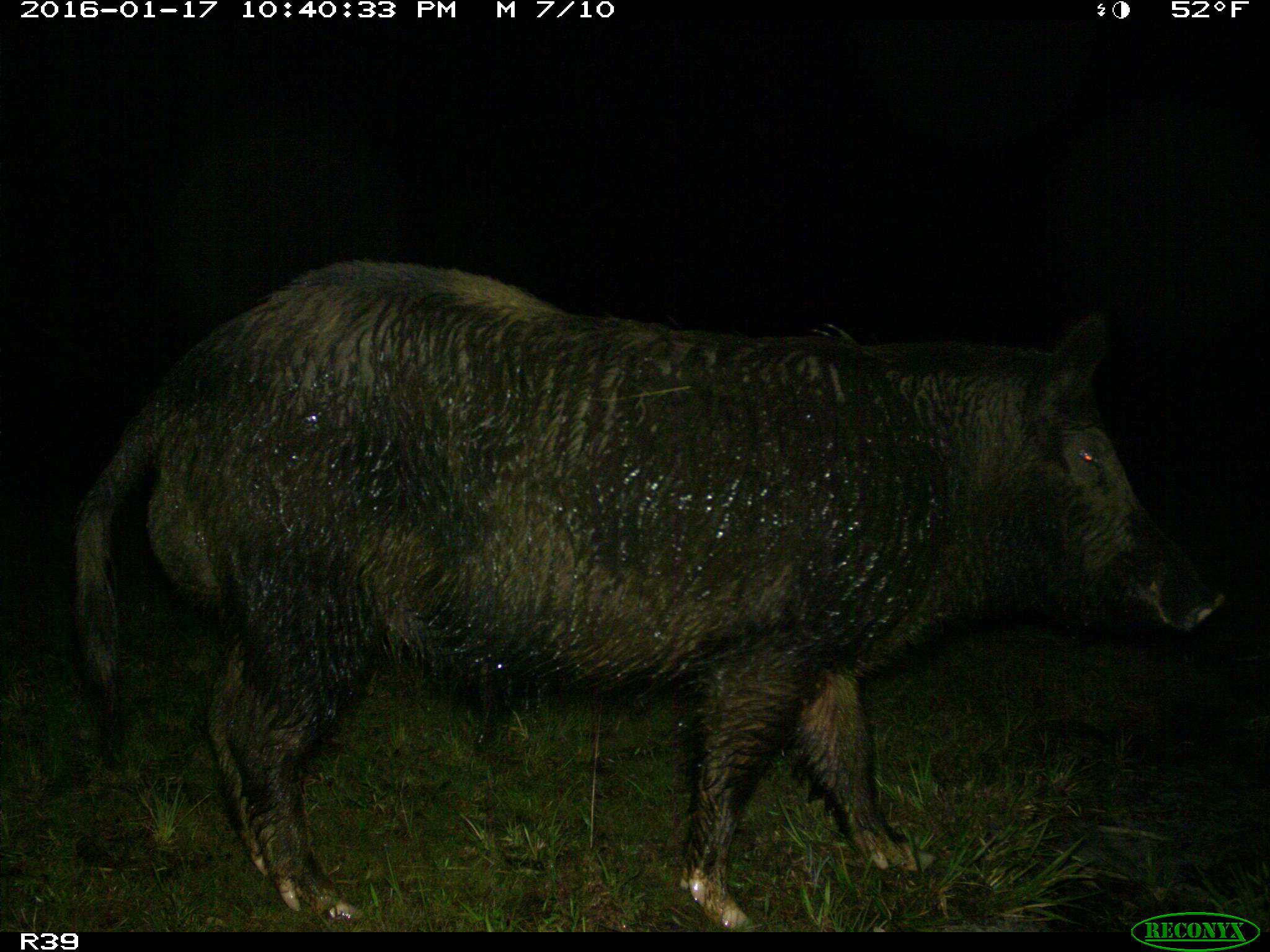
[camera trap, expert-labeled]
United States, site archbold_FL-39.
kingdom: Animalia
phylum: Chordata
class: Mammalia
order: Artiodactyla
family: Suidae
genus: Sus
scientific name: Sus scrofa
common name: wild boar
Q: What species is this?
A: Sus scrofa (wild boar).